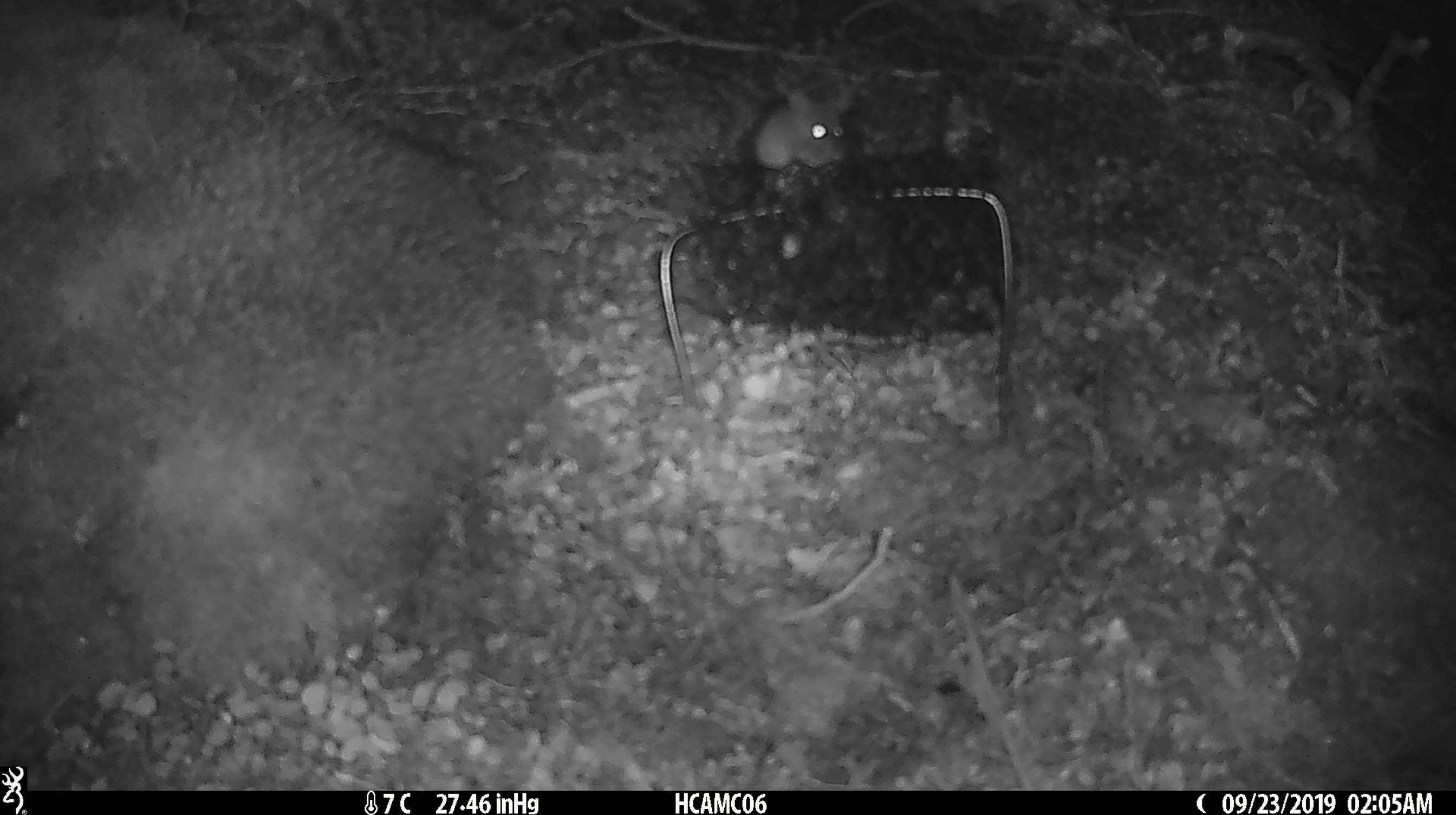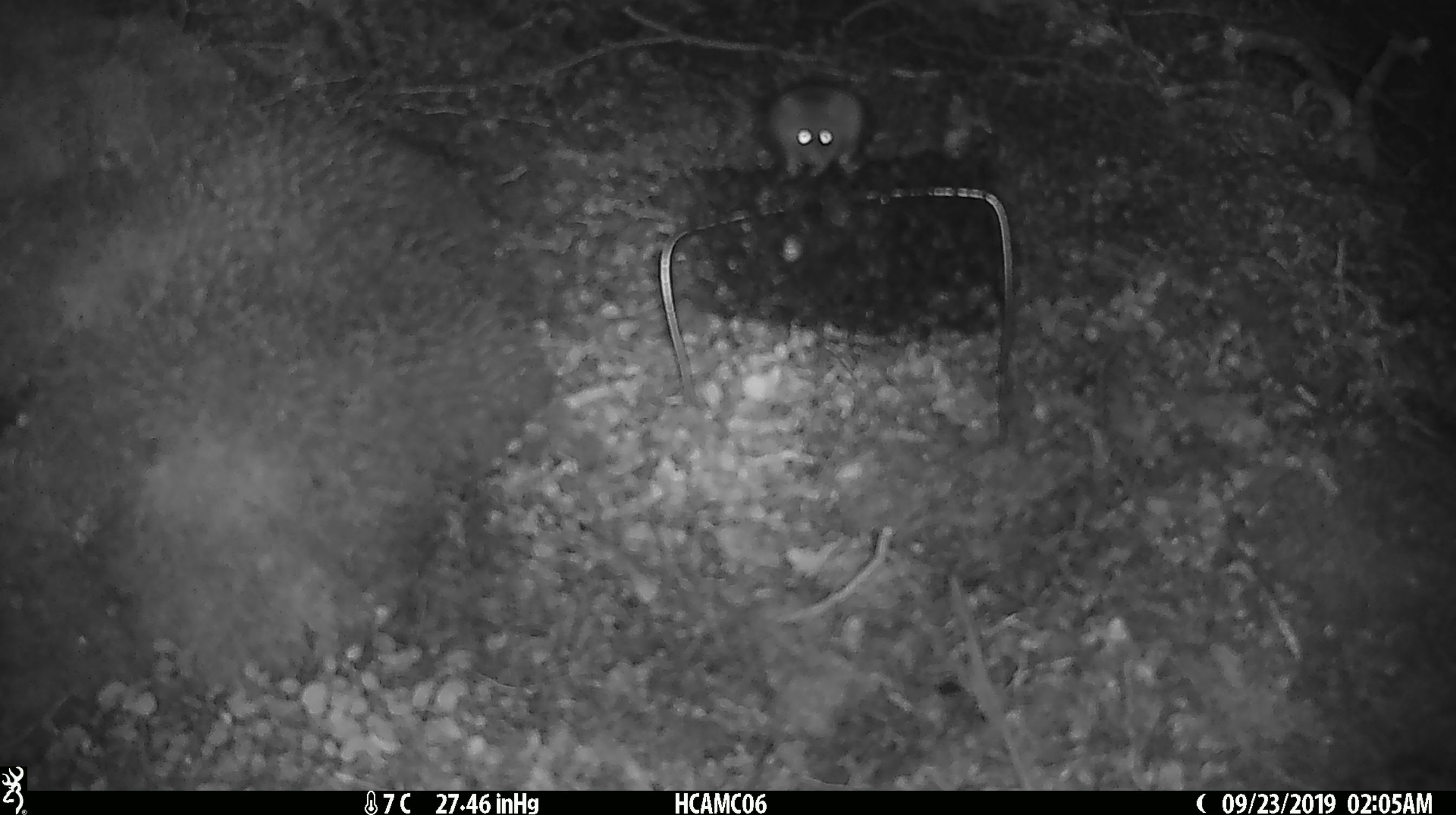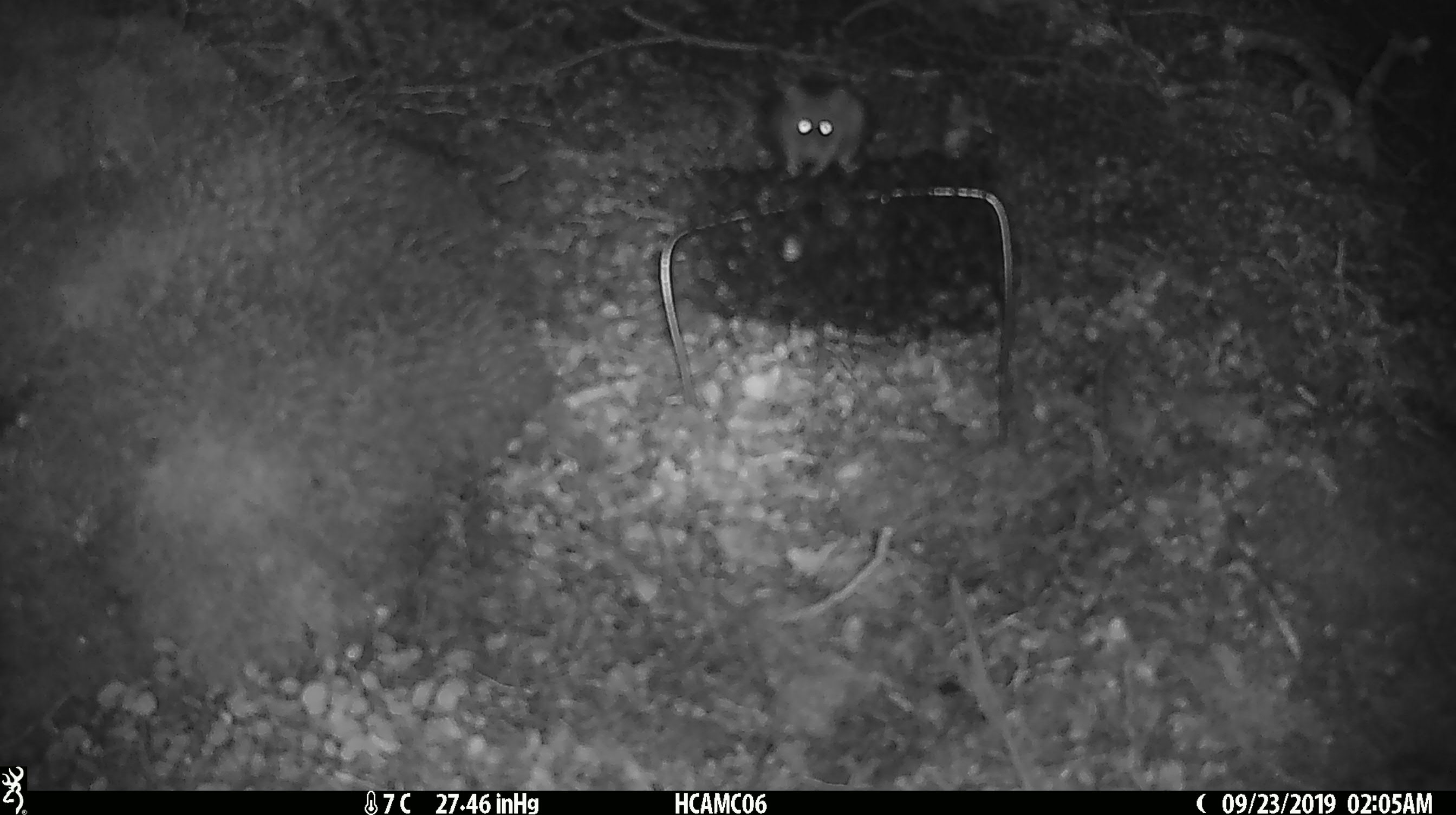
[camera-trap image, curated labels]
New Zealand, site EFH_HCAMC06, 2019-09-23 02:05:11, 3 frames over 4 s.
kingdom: Animalia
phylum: Chordata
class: Mammalia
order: Rodentia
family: Muridae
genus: Mus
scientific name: Mus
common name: mouse